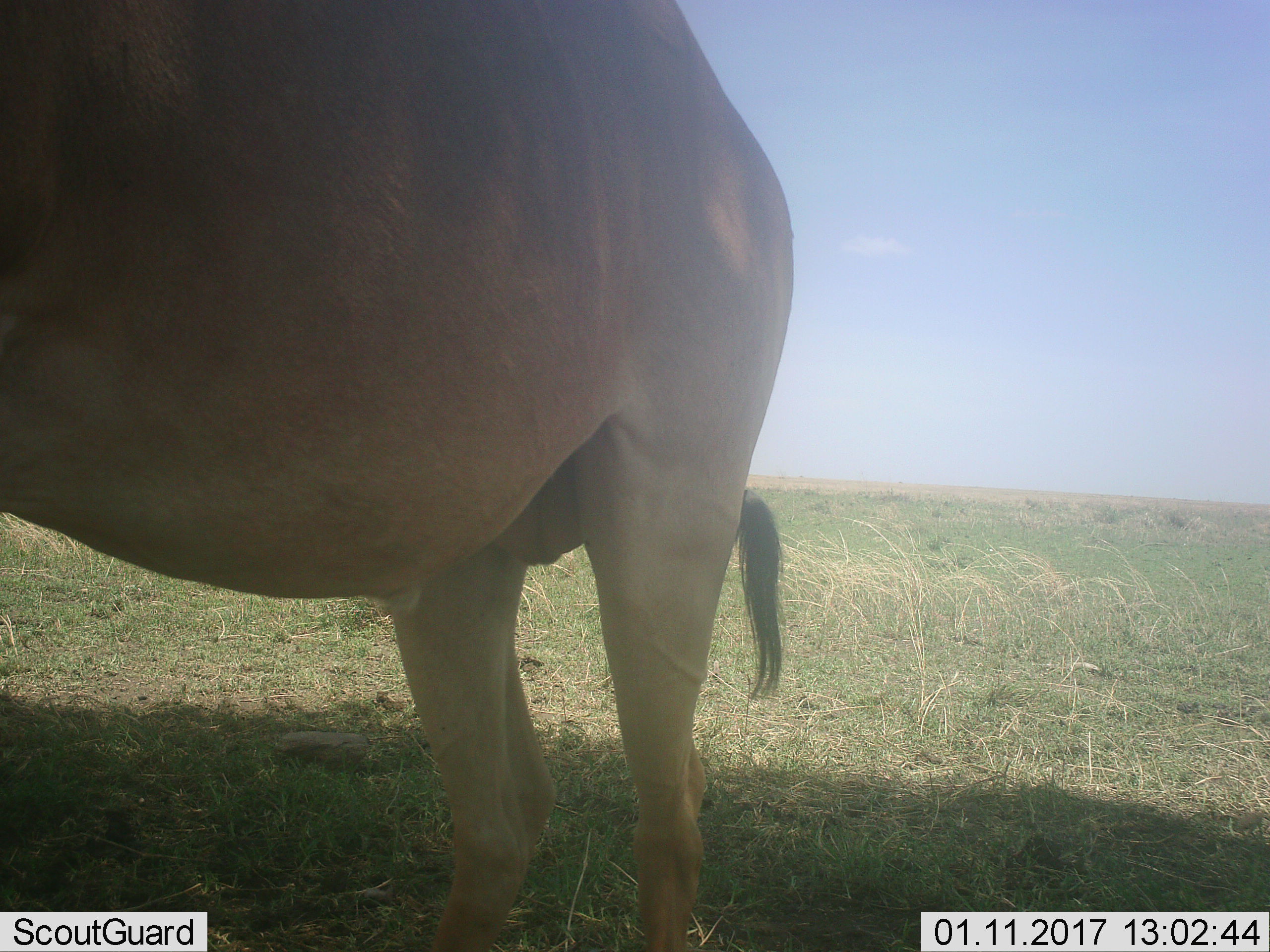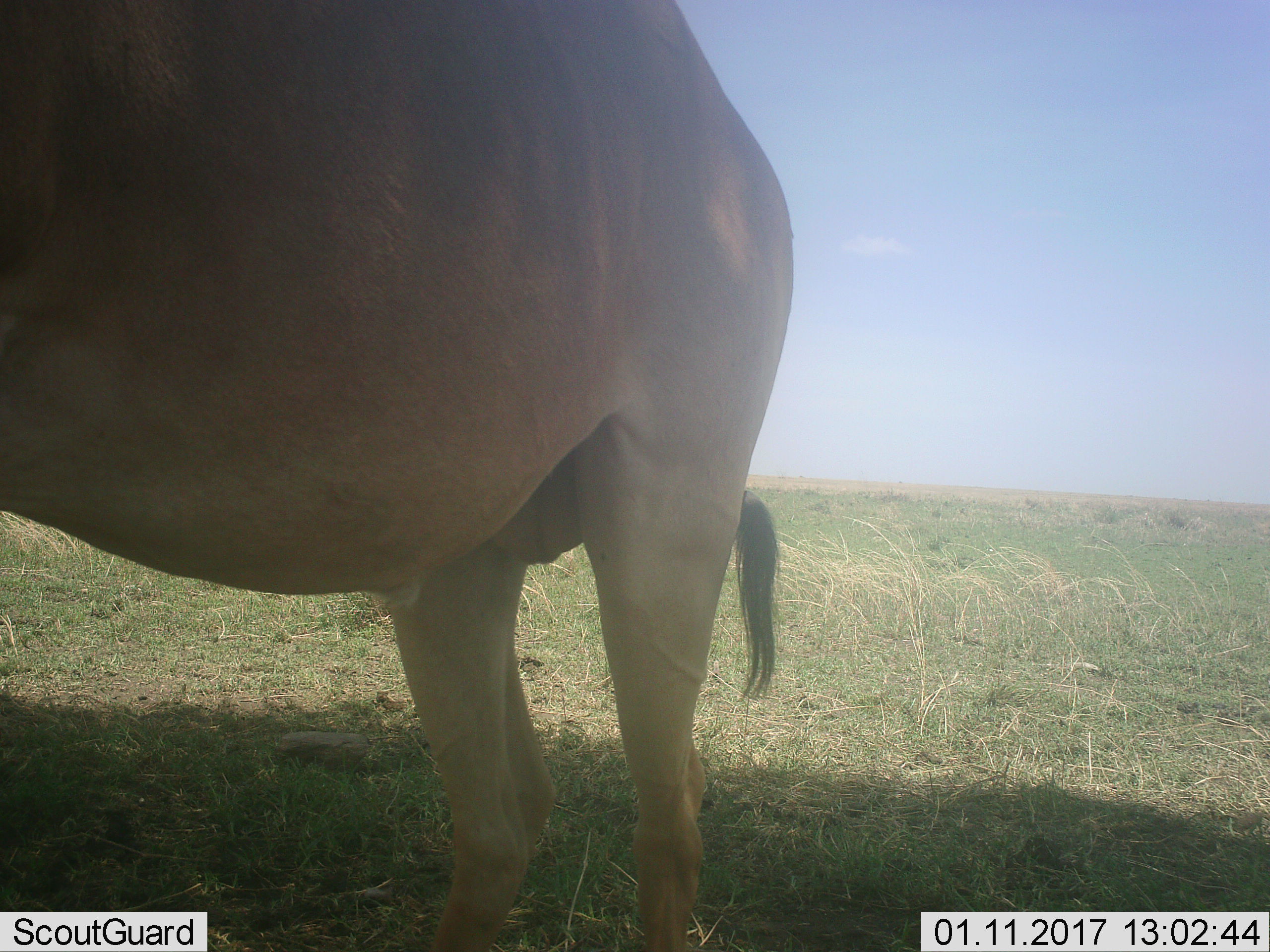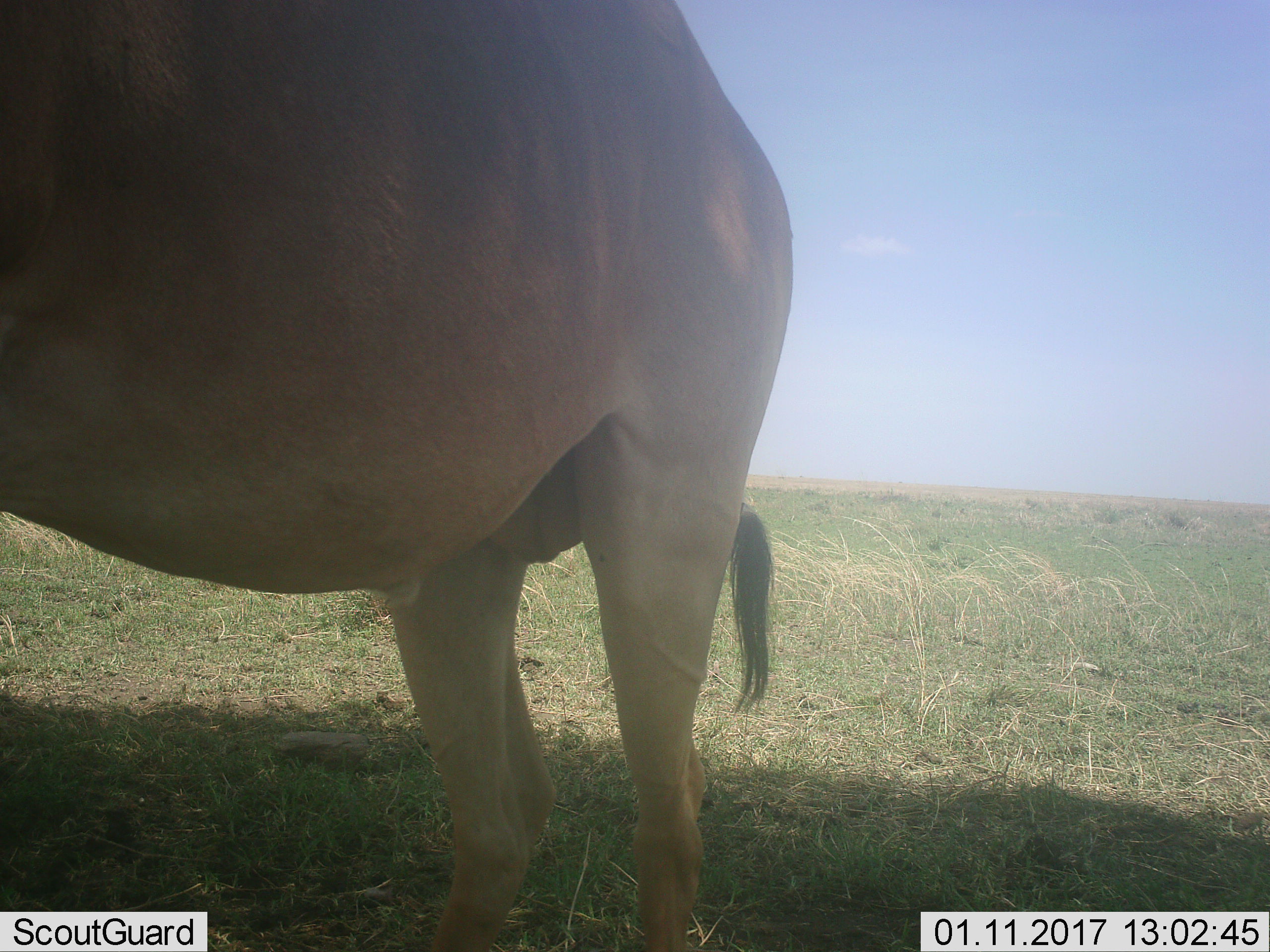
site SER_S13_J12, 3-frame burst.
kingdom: Animalia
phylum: Chordata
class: Mammalia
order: Artiodactyla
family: Bovidae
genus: Alcelaphus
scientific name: Alcelaphus buselaphus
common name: hartebeest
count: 1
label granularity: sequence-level